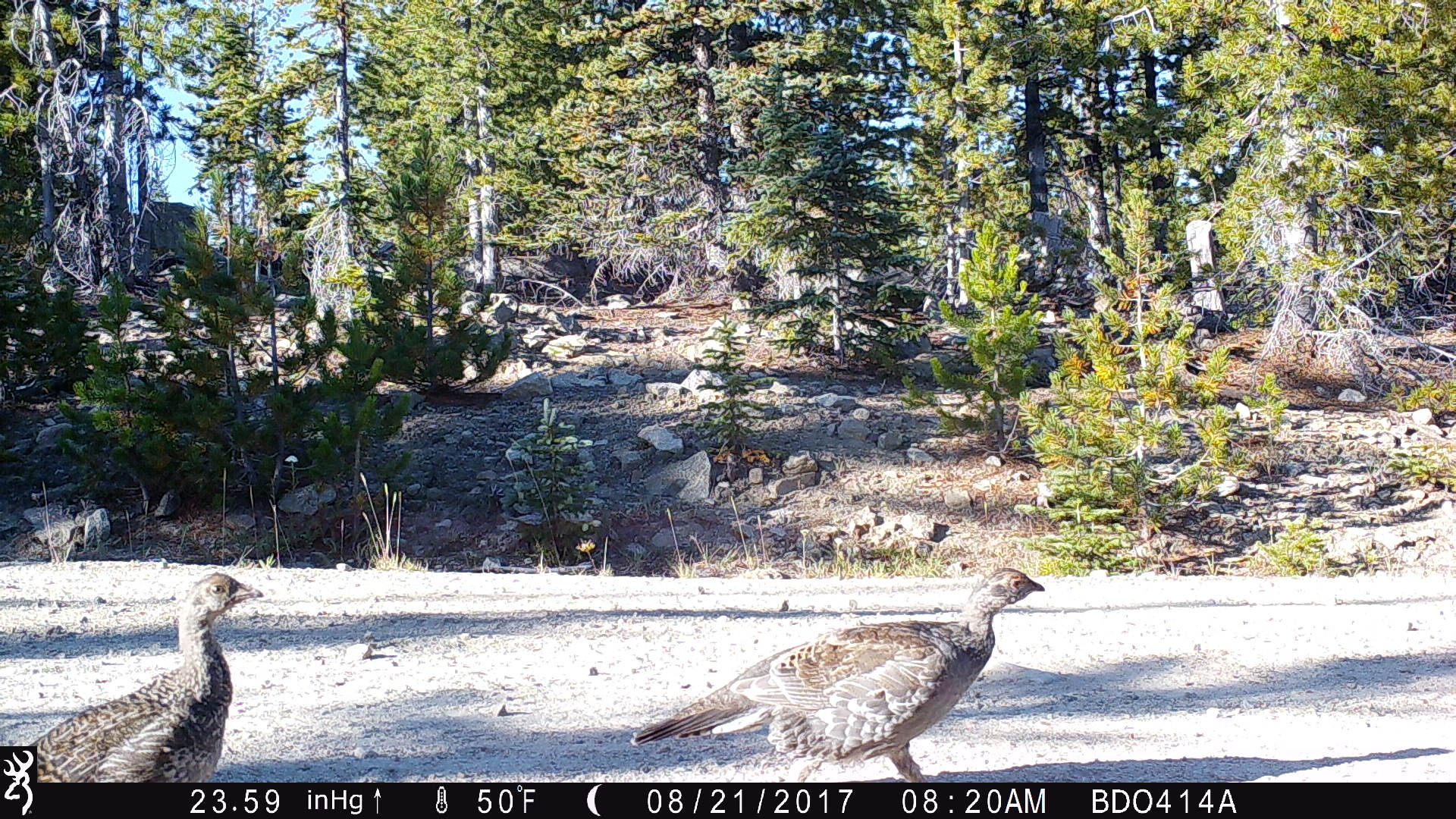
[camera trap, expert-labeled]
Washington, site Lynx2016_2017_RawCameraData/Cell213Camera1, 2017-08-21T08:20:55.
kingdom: Animalia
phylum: Chordata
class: Aves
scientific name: Aves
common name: birds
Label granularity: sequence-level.